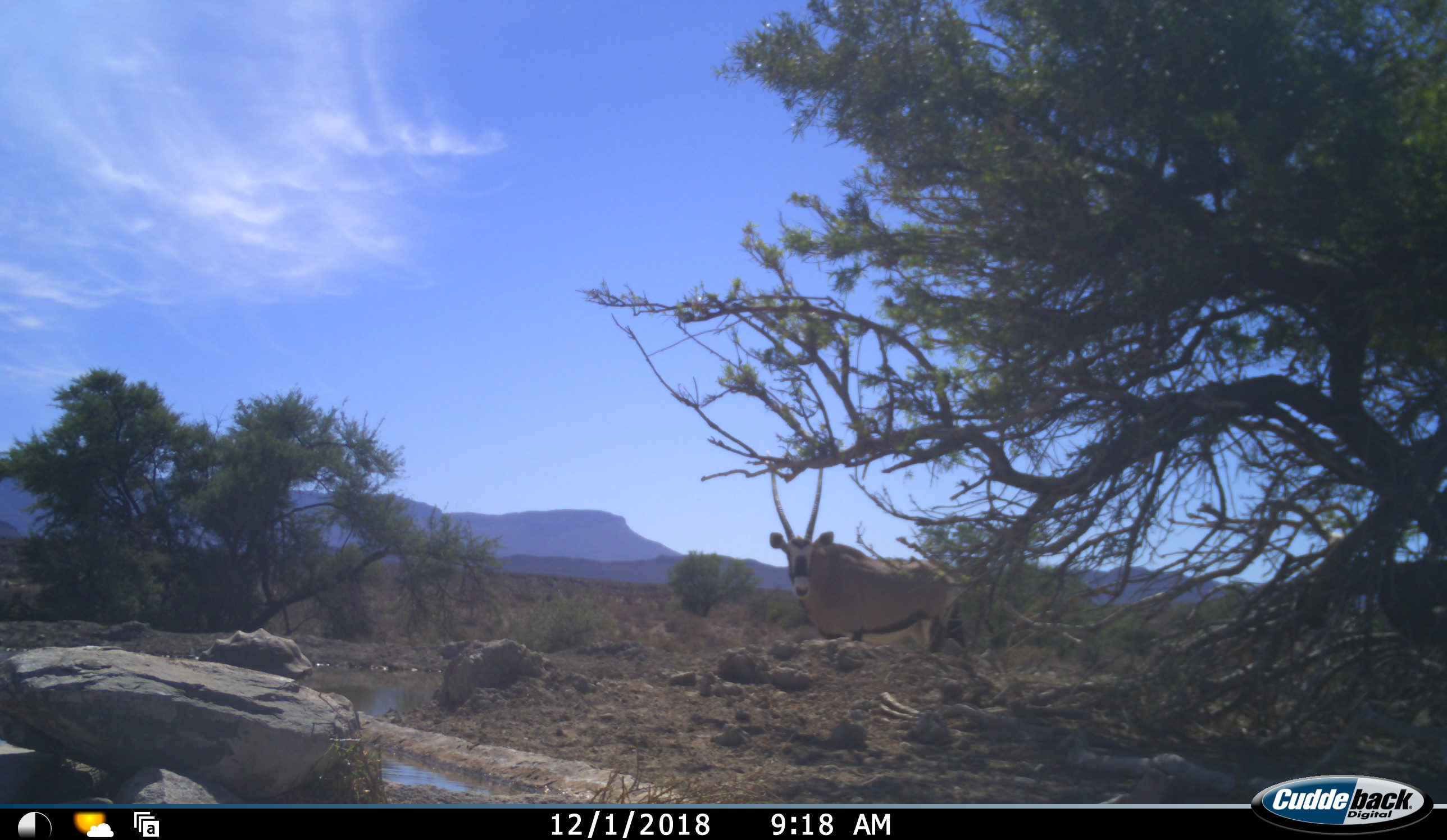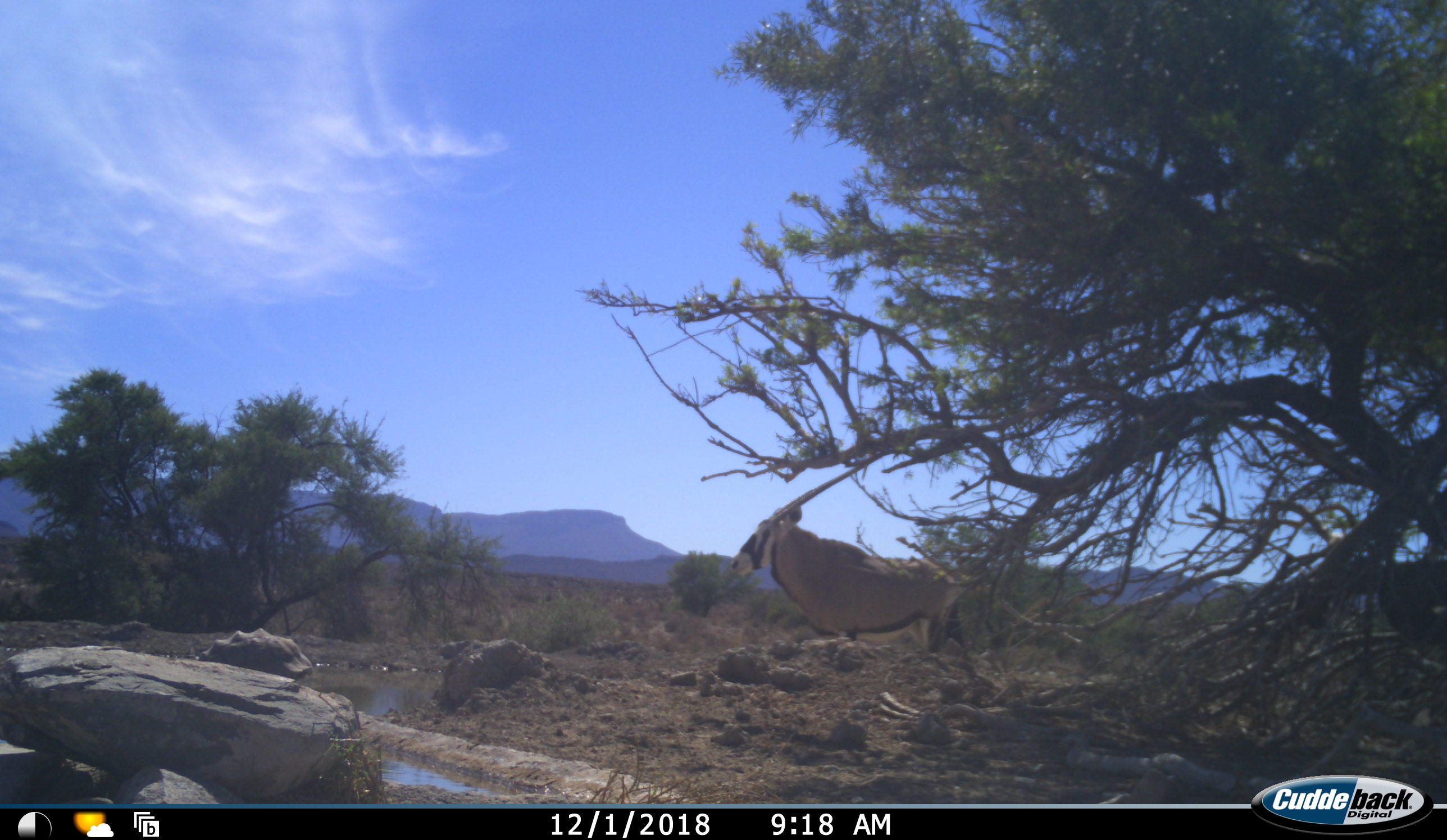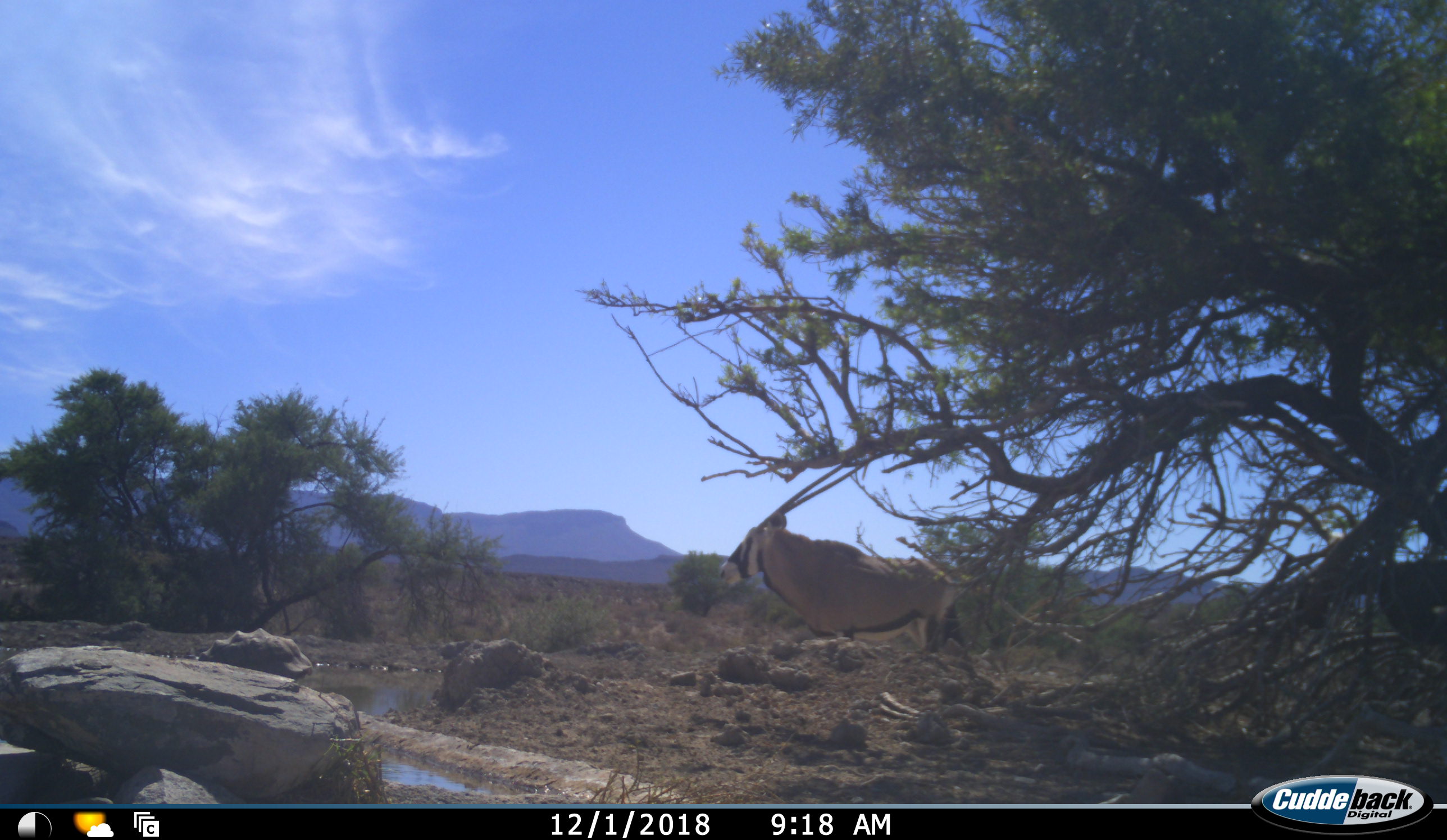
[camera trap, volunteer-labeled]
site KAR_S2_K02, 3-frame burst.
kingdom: Animalia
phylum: Chordata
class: Mammalia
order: Artiodactyla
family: Bovidae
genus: Oryx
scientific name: Oryx gazella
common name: gemsbok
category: oryx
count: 1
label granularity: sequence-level